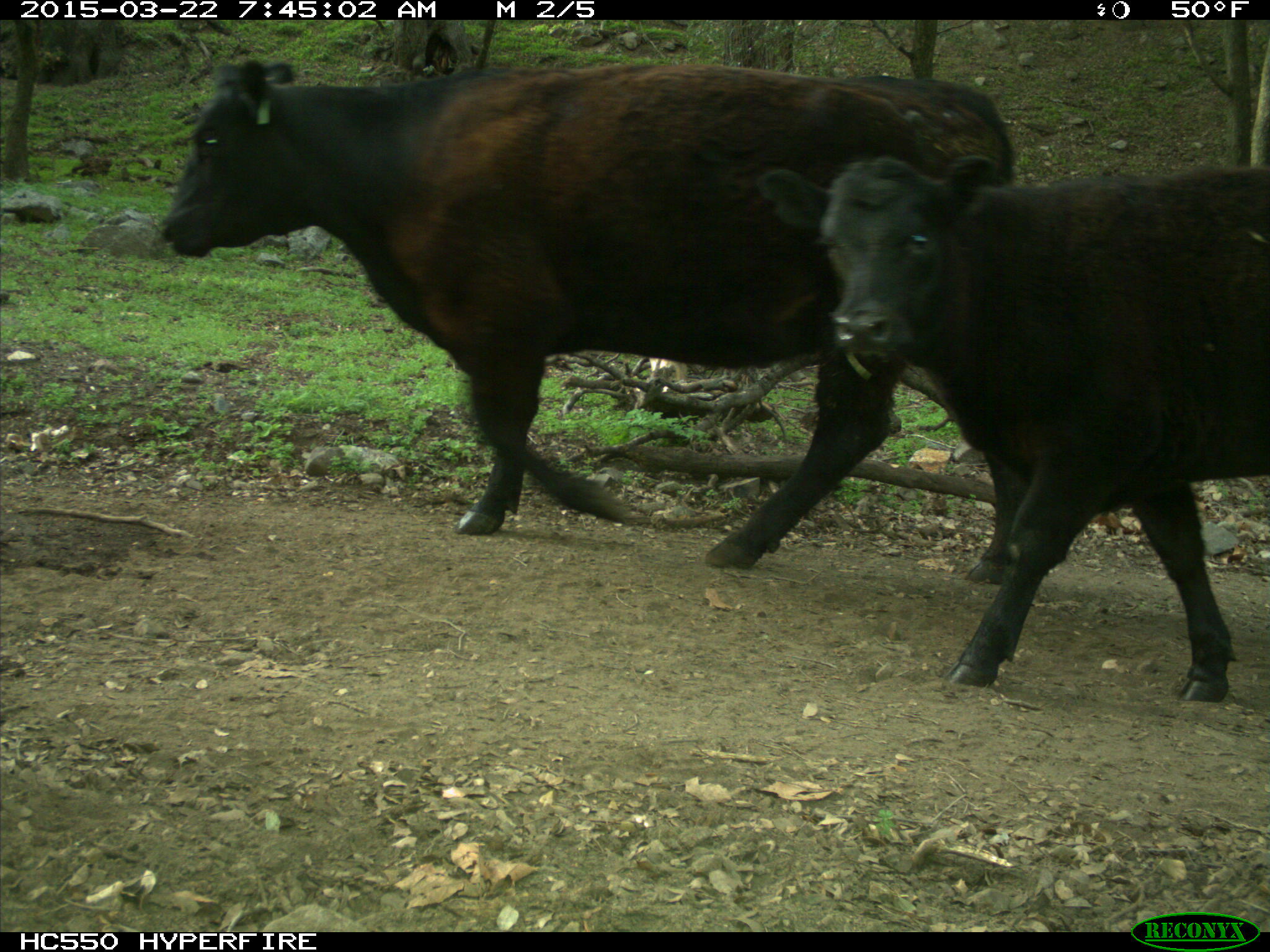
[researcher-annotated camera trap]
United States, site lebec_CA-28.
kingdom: Animalia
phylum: Chordata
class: Mammalia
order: Artiodactyla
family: Bovidae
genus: Bos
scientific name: Bos taurus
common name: domestic cow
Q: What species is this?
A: Bos taurus (domestic cow).